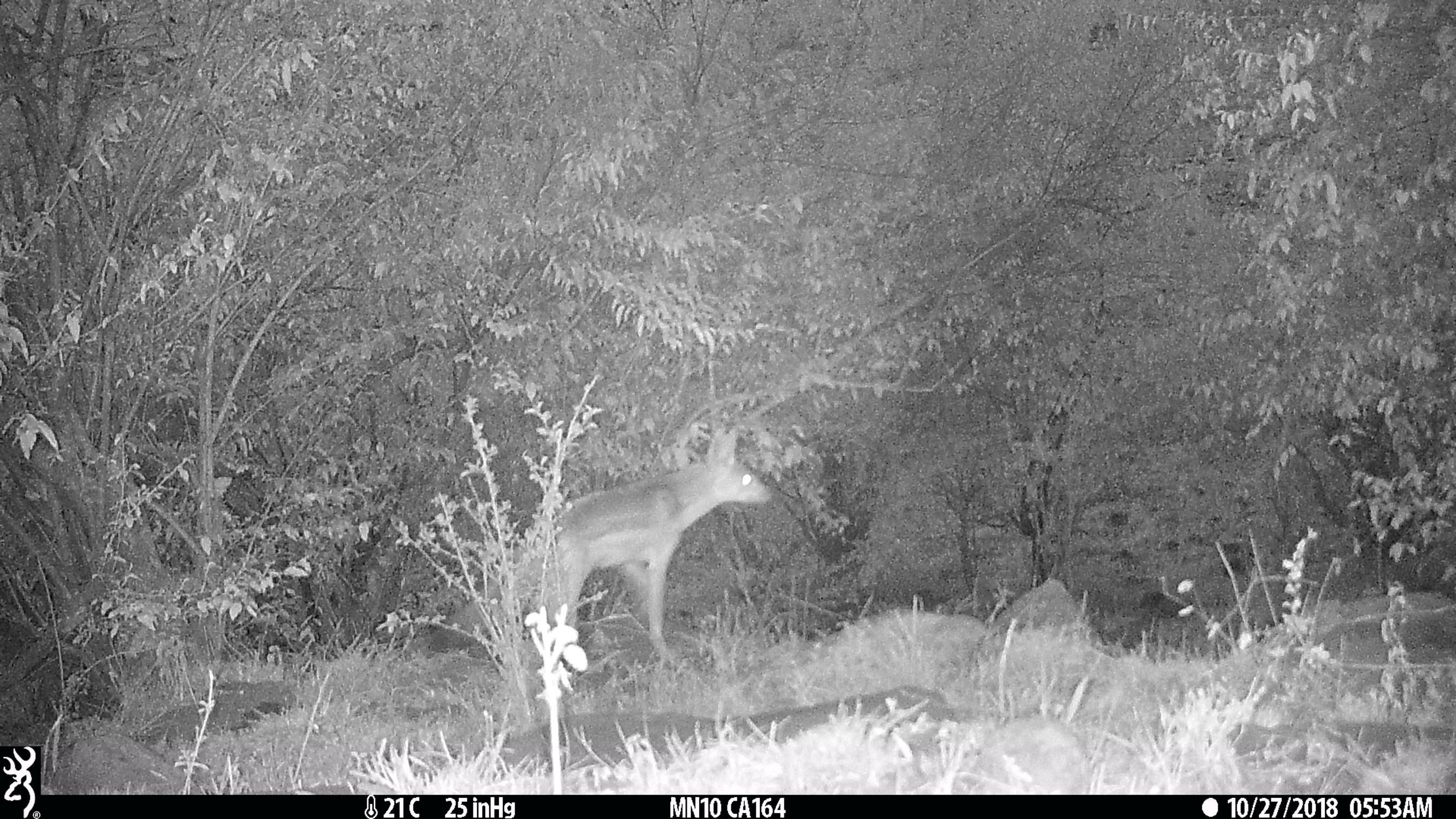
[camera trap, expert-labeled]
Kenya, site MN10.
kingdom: Animalia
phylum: Chordata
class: Mammalia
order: Carnivora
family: Canidae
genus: Lupulella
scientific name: Lupulella mesomelas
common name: black-backed jackal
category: jackal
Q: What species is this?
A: Jackal (black-backed jackal) (Lupulella mesomelas).